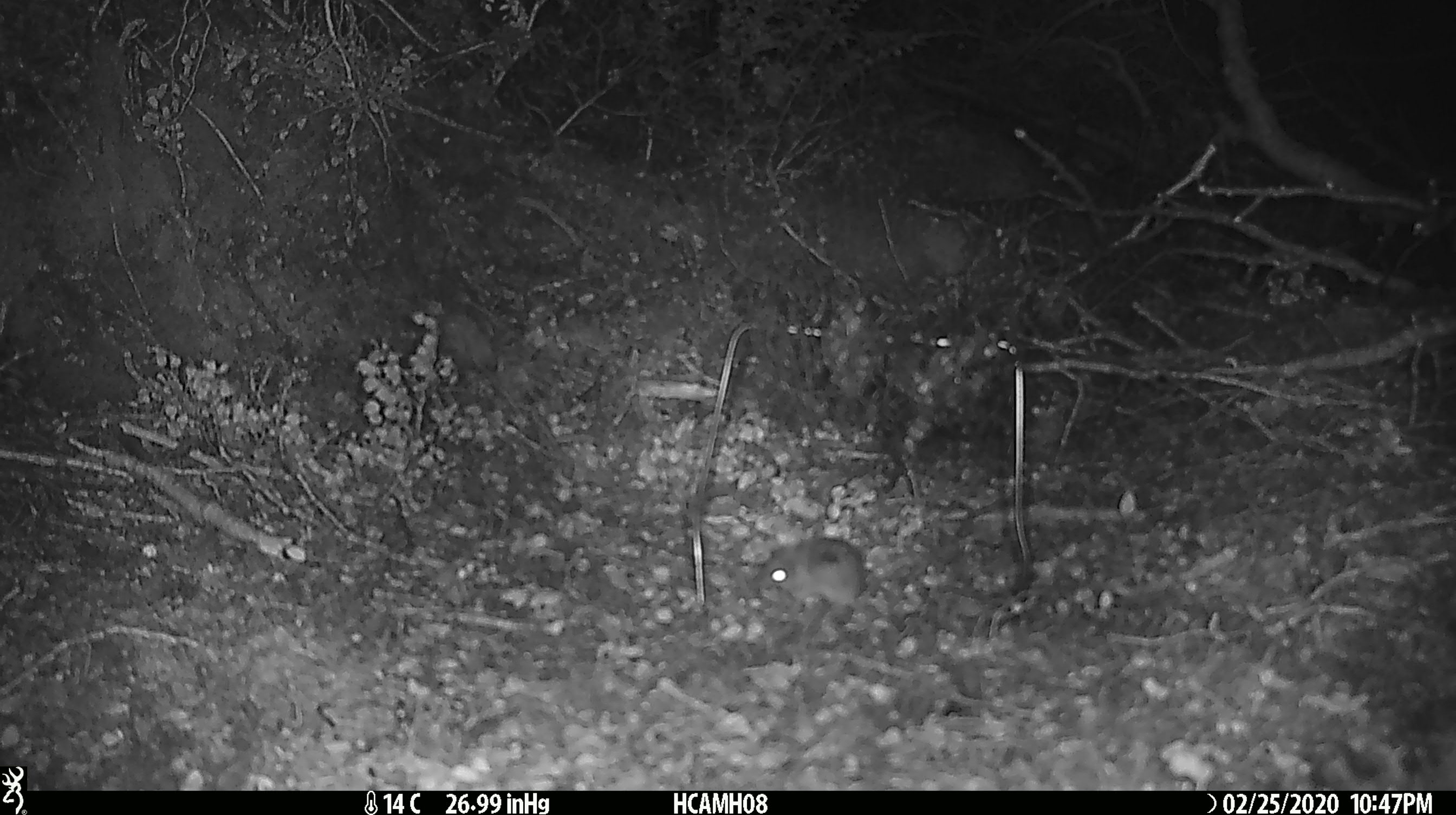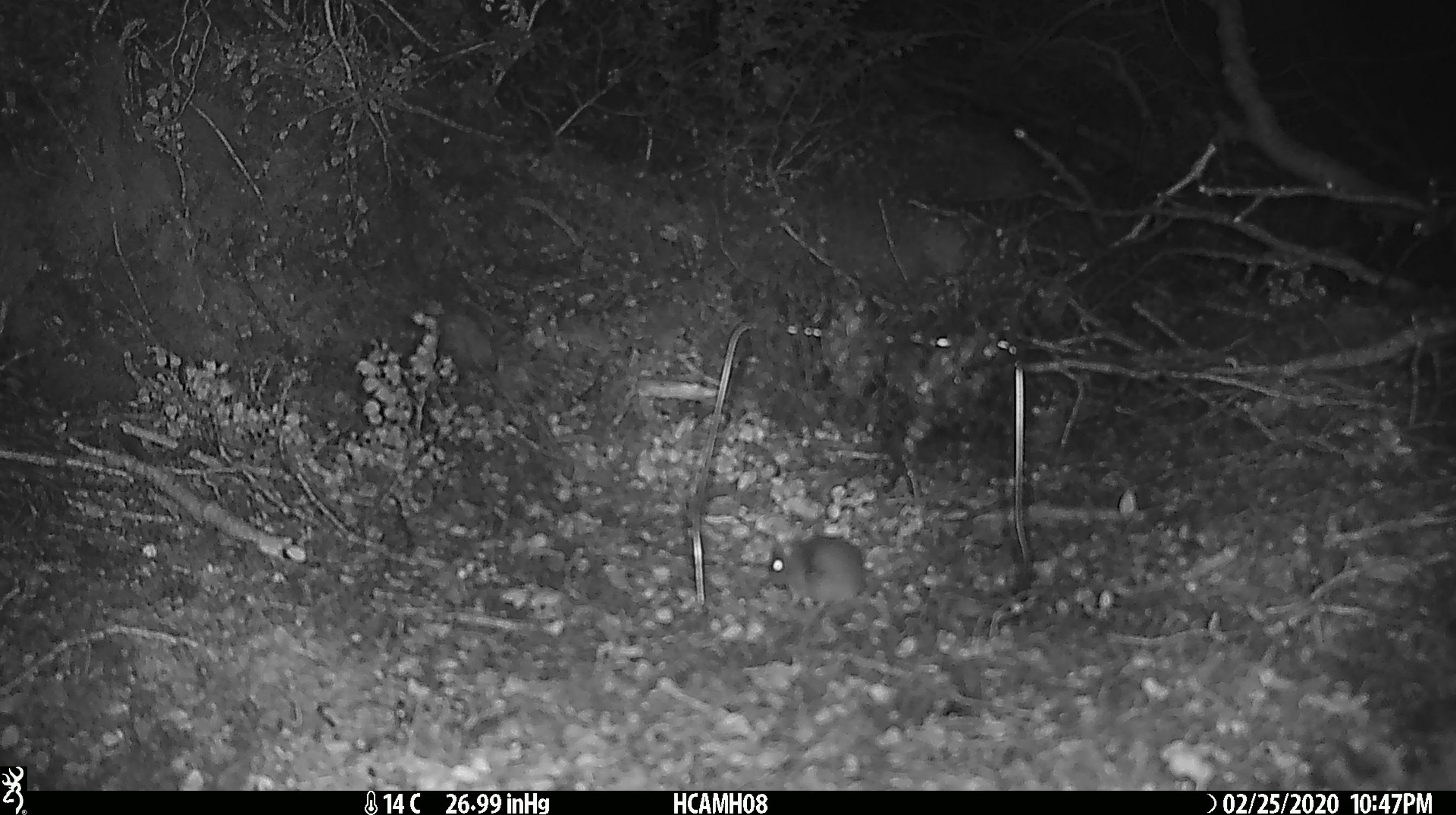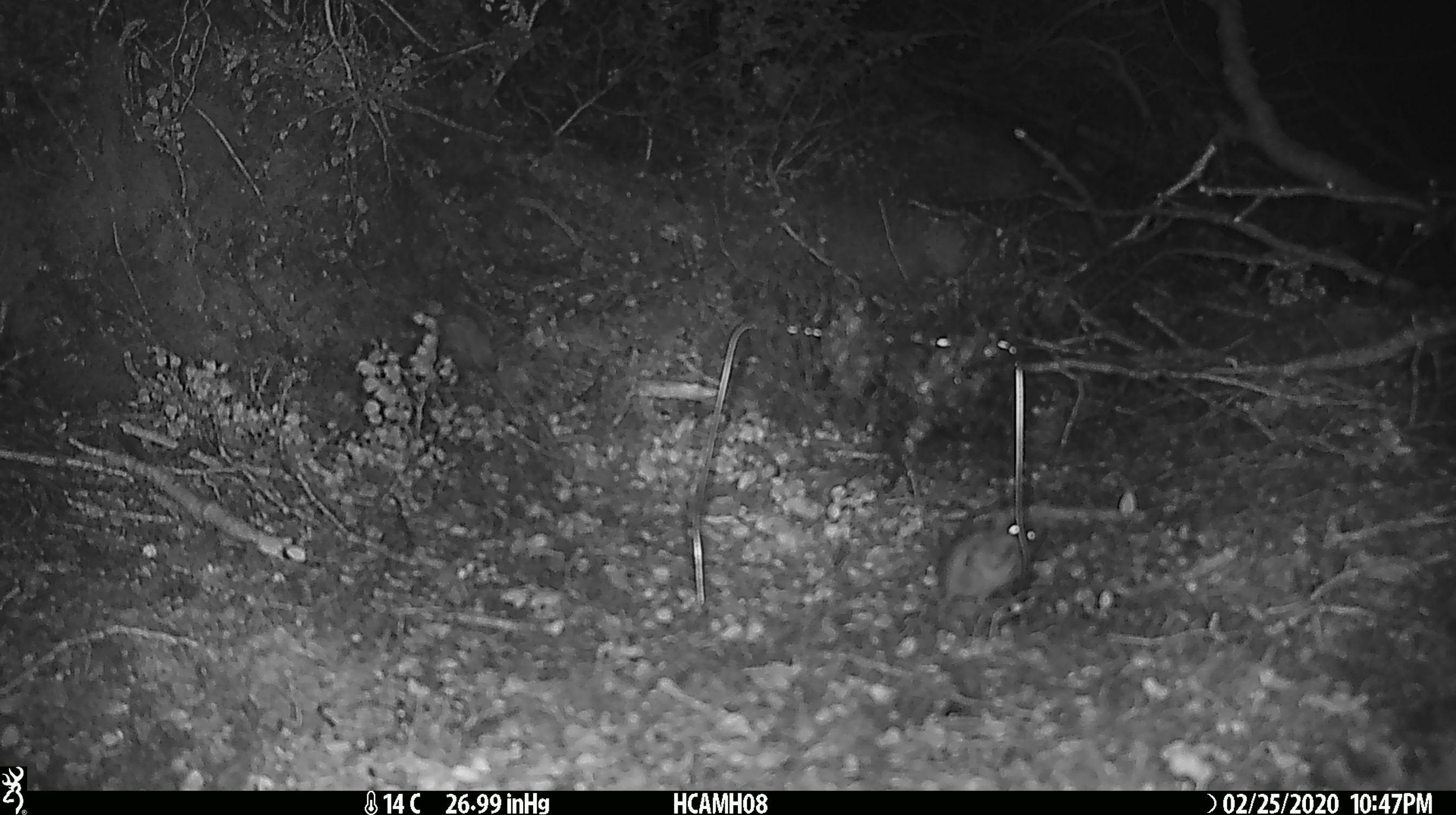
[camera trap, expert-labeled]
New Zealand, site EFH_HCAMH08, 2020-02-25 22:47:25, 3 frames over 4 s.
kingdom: Animalia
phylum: Chordata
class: Mammalia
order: Rodentia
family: Muridae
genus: Mus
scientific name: Mus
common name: mouse